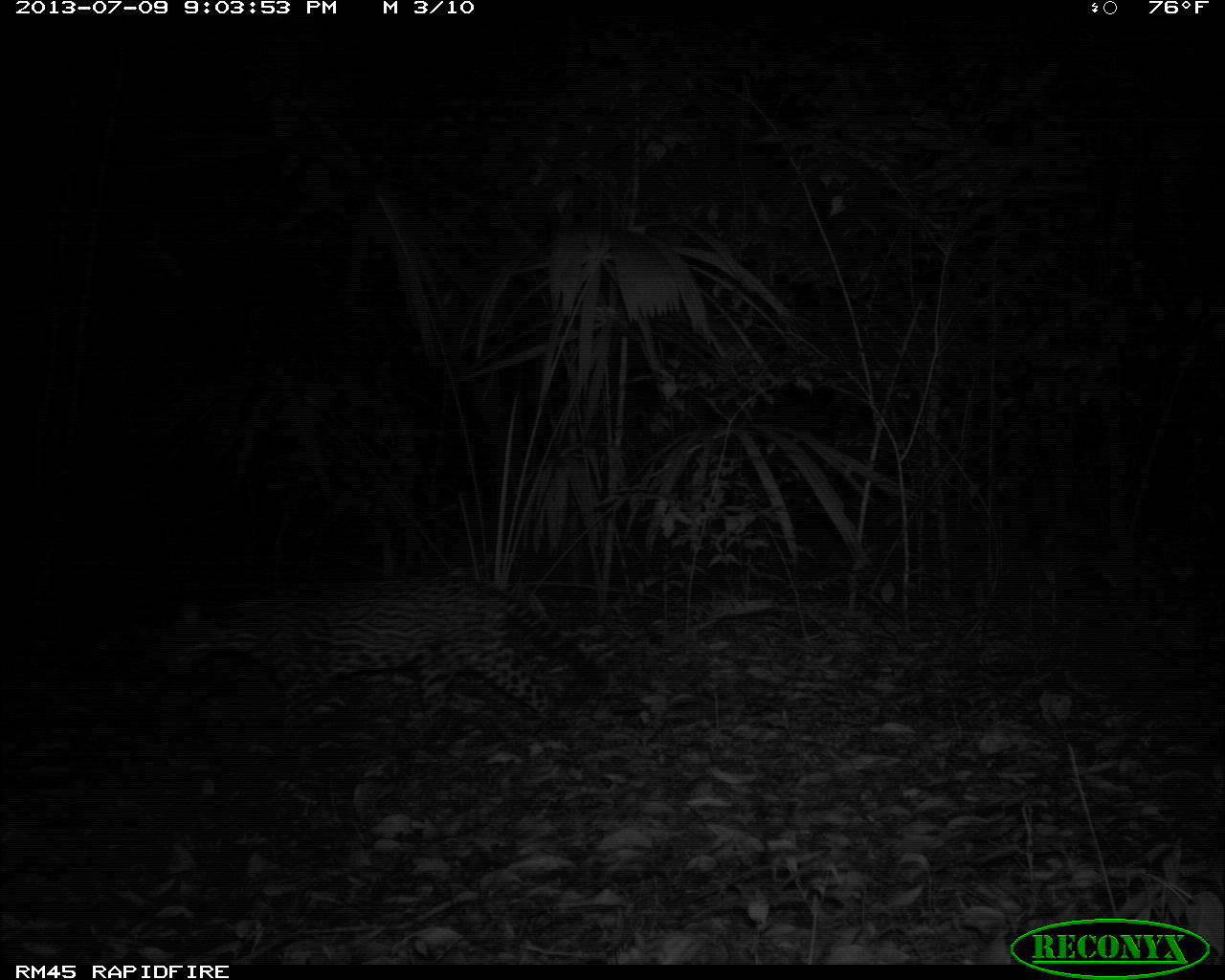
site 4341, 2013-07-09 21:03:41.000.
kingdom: Animalia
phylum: Chordata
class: Mammalia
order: Carnivora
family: Felidae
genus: Leopardus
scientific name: Leopardus pardalis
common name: ocelot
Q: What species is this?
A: Leopardus pardalis (ocelot).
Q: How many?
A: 1.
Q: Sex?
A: Female.